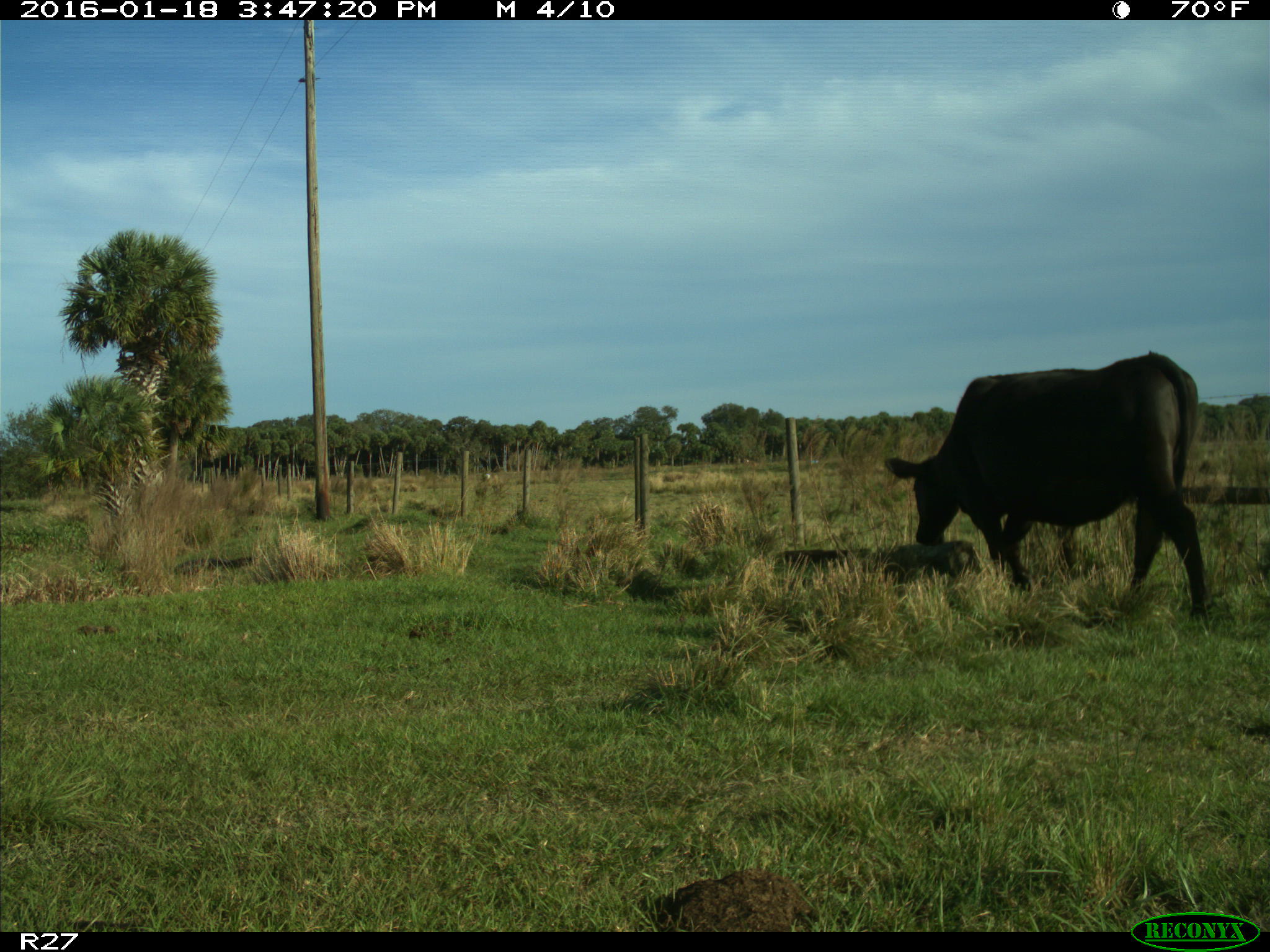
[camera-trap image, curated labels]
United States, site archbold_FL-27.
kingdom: Animalia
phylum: Chordata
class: Mammalia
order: Artiodactyla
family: Bovidae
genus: Bos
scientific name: Bos taurus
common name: domestic cow